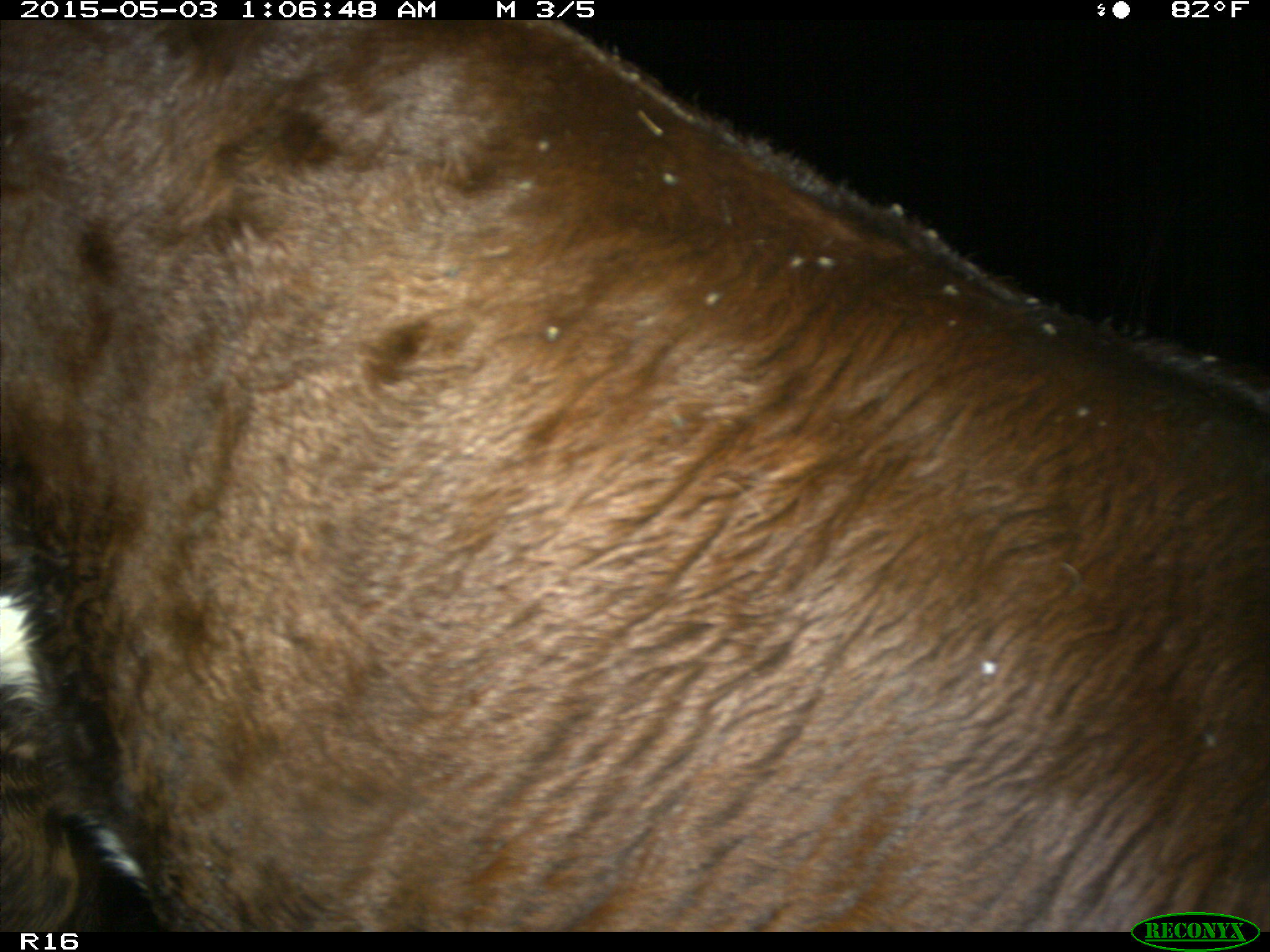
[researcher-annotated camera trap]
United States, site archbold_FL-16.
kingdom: Animalia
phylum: Chordata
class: Mammalia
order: Artiodactyla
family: Bovidae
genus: Bos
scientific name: Bos taurus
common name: domestic cow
Bos taurus (domestic cow).